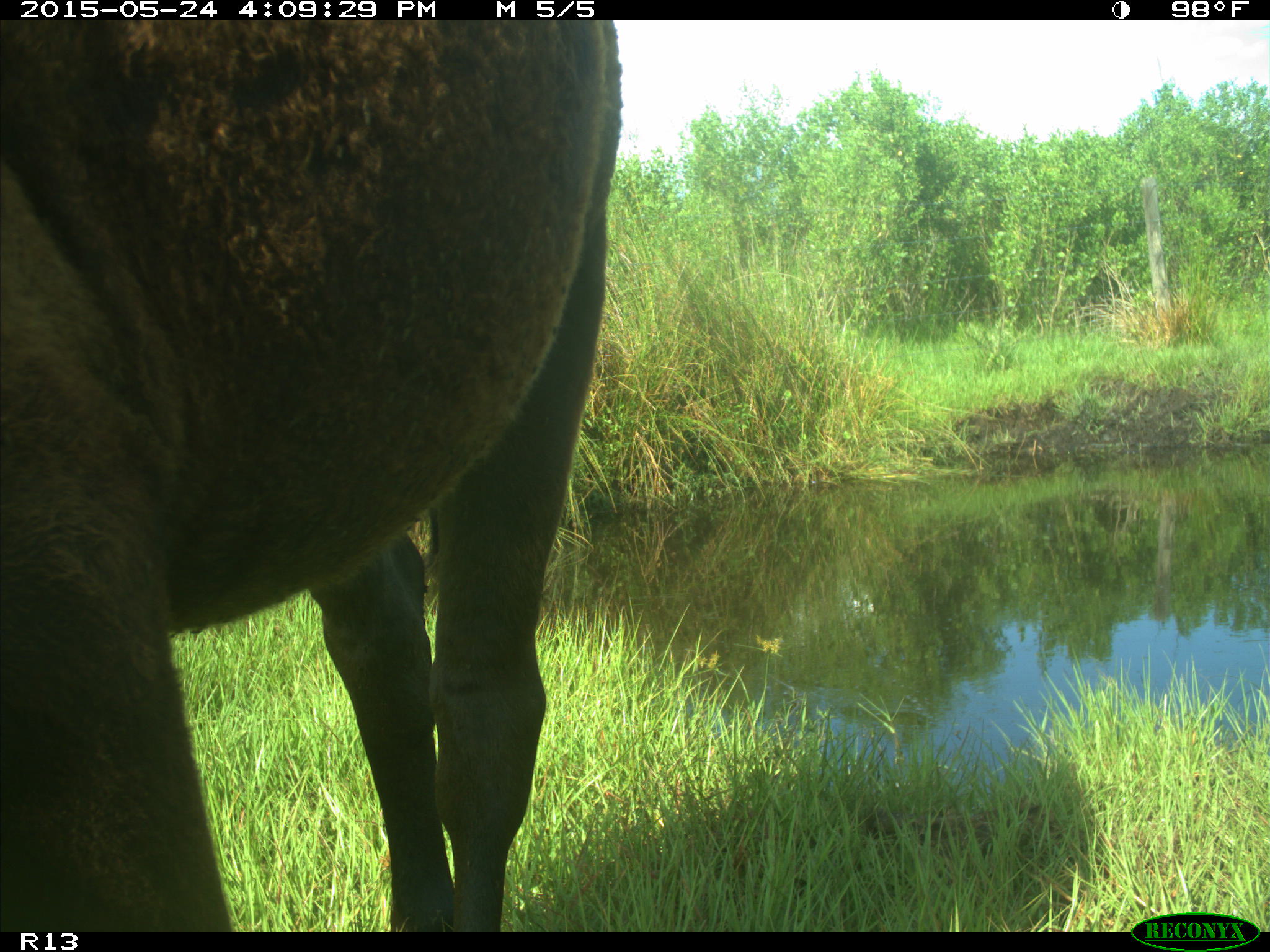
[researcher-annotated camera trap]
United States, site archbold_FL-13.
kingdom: Animalia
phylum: Chordata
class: Mammalia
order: Artiodactyla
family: Bovidae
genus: Bos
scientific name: Bos taurus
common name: domestic cow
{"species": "Bos taurus (domestic cow)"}